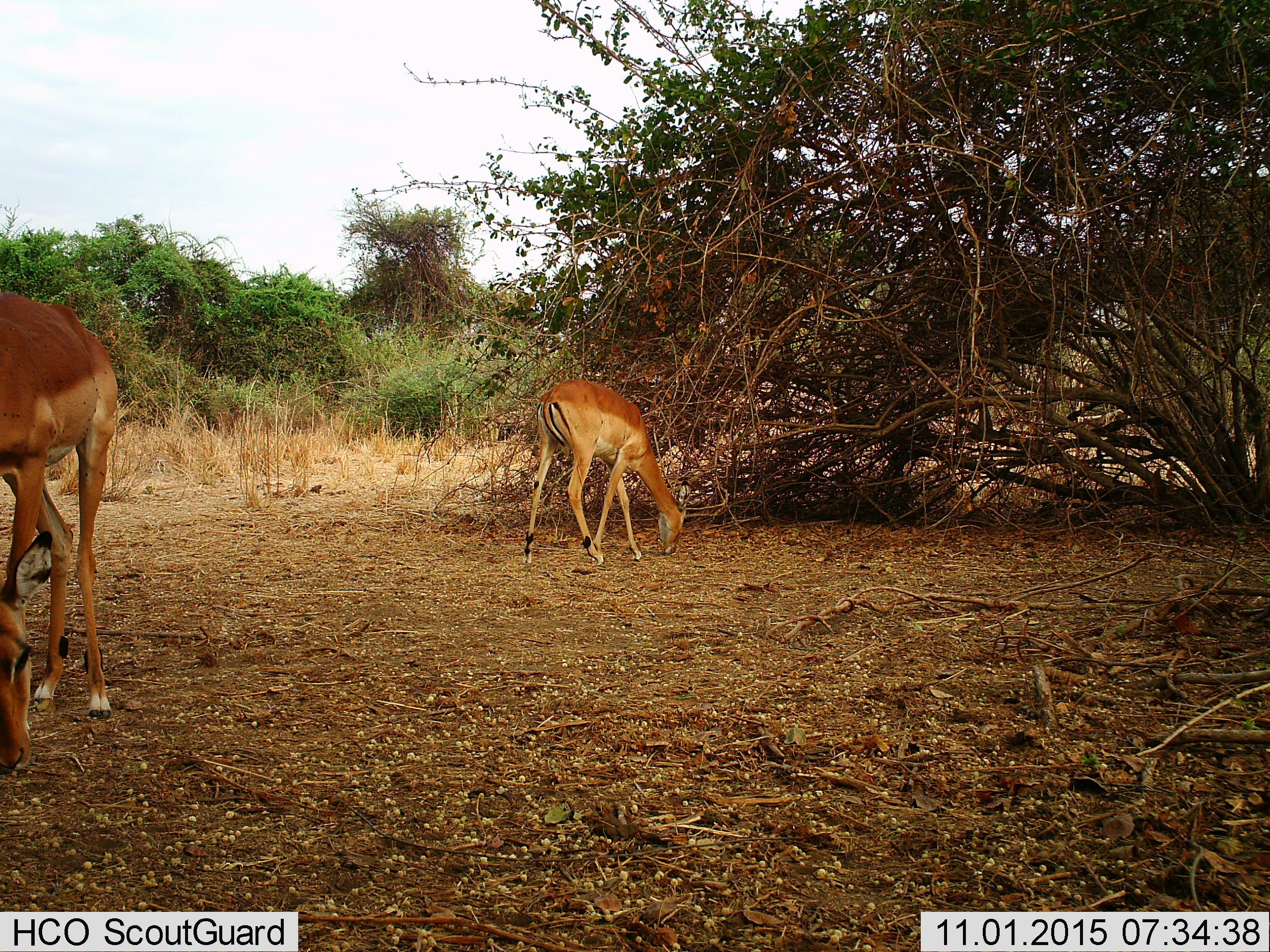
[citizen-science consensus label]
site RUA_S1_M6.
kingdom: Animalia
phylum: Chordata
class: Mammalia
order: Artiodactyla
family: Bovidae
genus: Aepyceros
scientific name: Aepyceros melampus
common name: impala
Impala (Aepyceros melampus), count 2. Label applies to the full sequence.